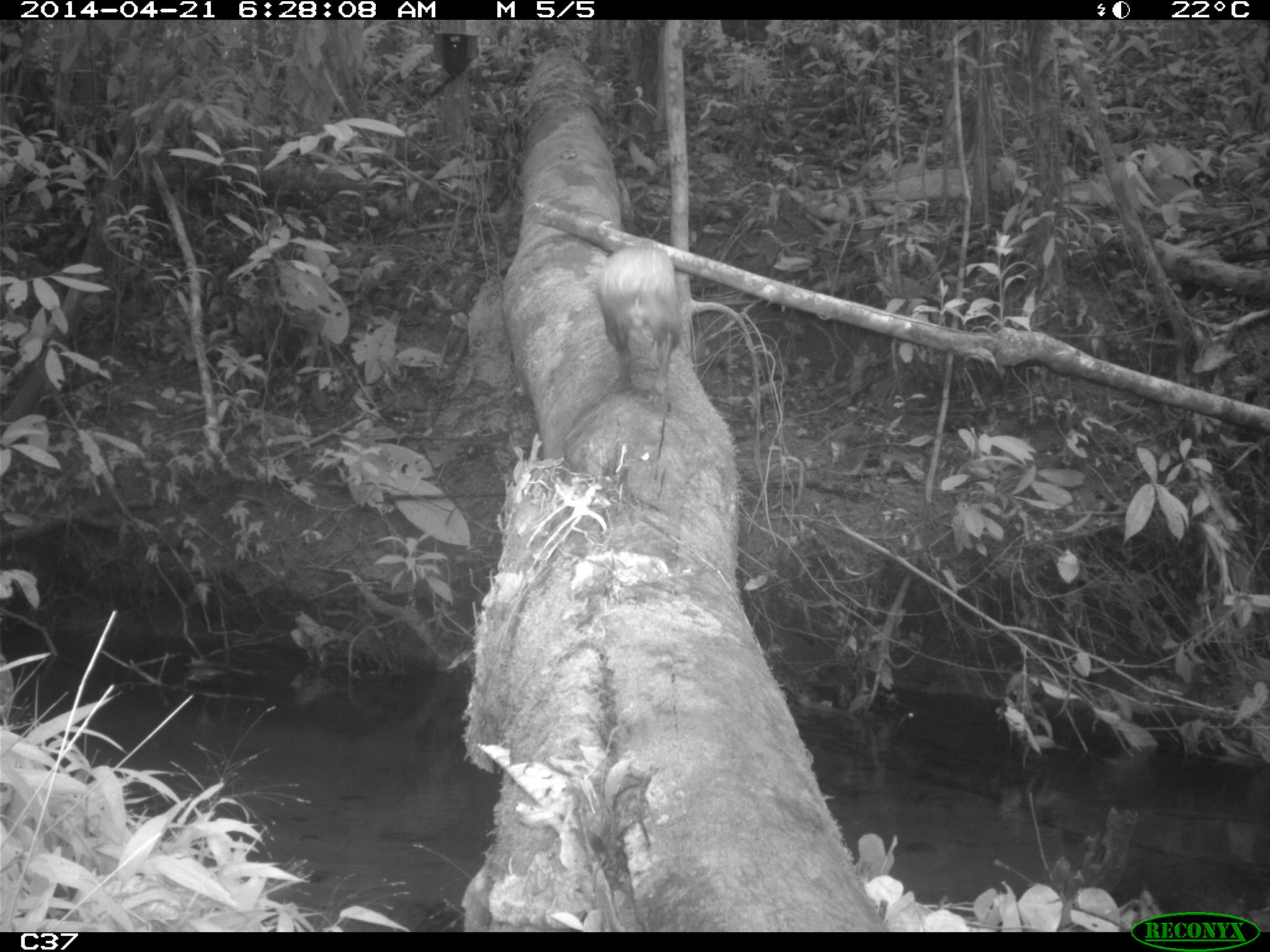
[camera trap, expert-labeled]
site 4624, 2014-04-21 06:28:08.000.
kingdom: Animalia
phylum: Chordata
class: Mammalia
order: Rodentia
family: Dasyproctidae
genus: Dasyprocta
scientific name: Dasyprocta leporina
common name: red-rumped agouti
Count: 1.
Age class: adult.